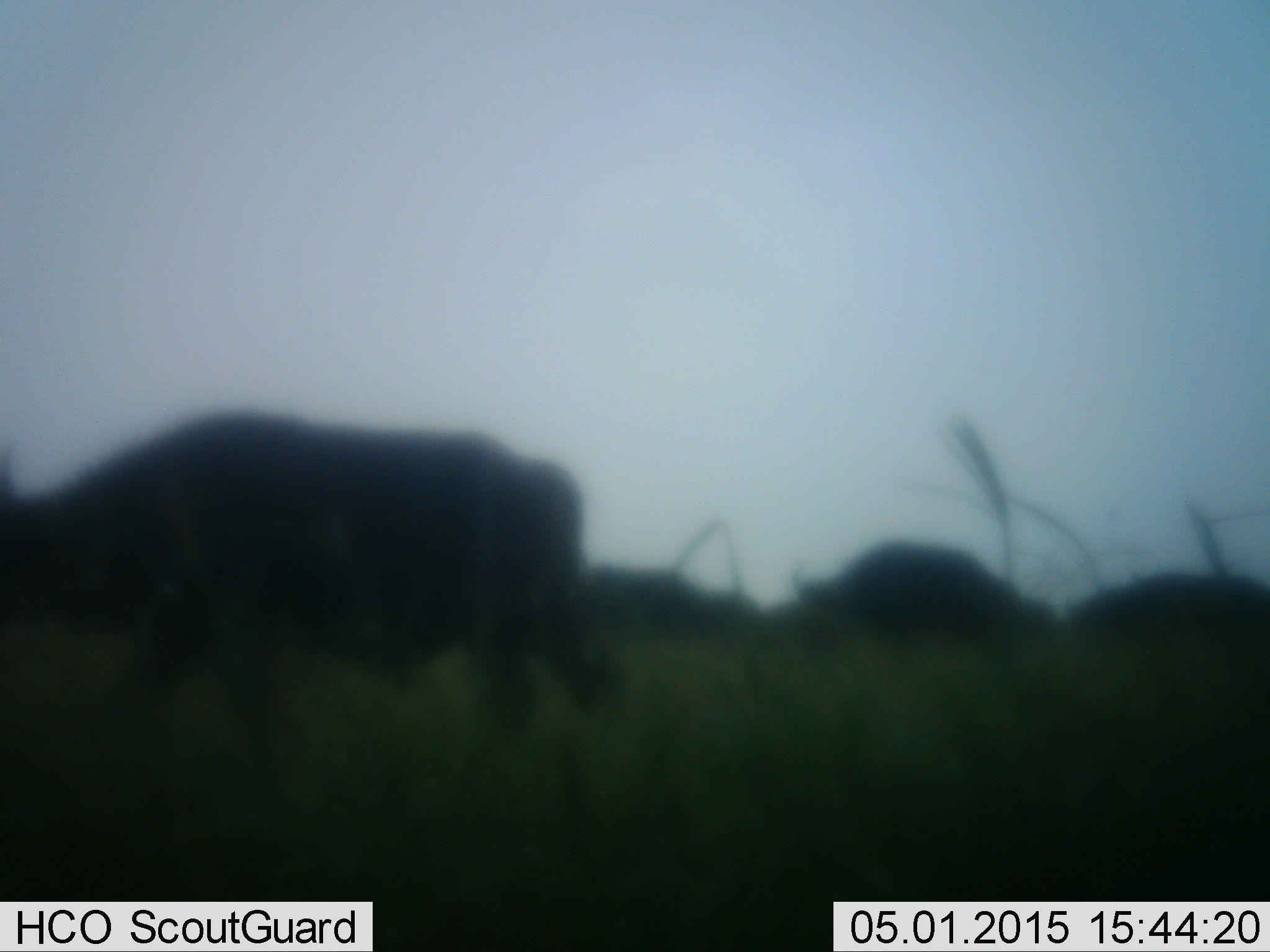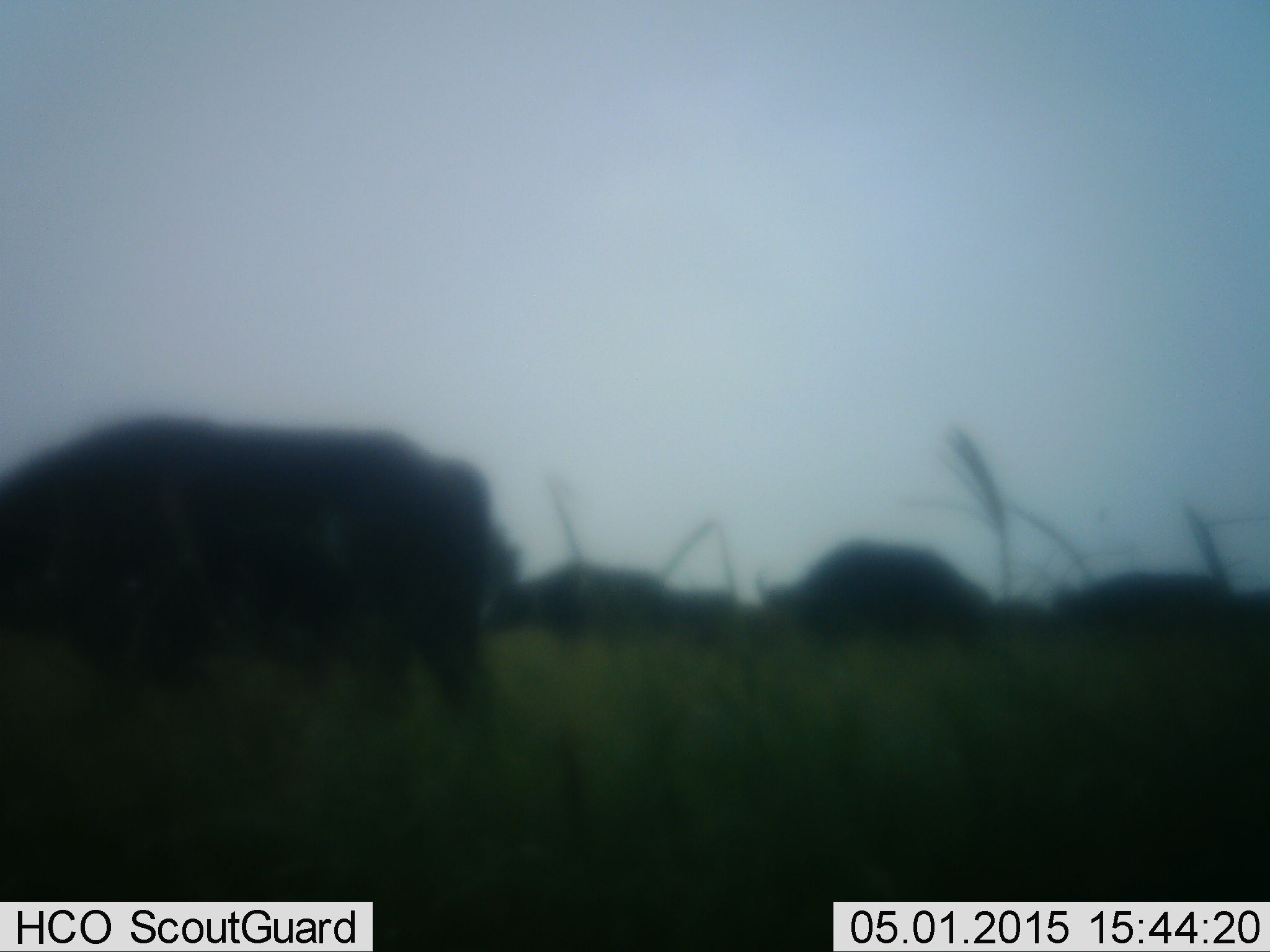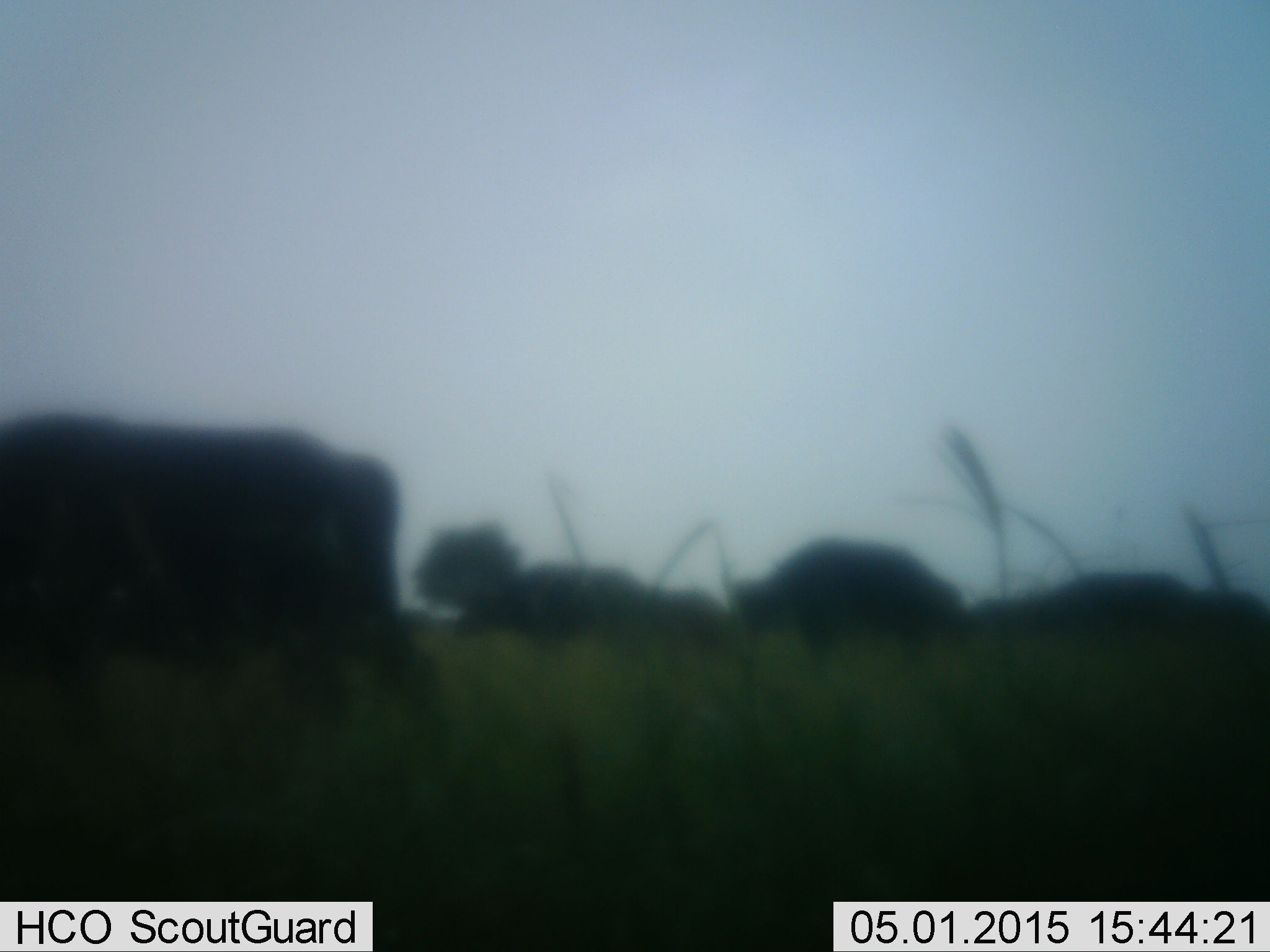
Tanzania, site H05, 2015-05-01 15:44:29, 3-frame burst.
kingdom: Animalia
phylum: Chordata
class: Mammalia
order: Artiodactyla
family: Bovidae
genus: Syncerus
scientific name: Syncerus caffer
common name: cape buffalo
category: buffalo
Buffalo (cape buffalo) (Syncerus caffer), count 5. Behavior (volunteer vote fractions): standing 10%, resting 0%, moving 80%, interacting 0%. Young present (vote fraction): 0%. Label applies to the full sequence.